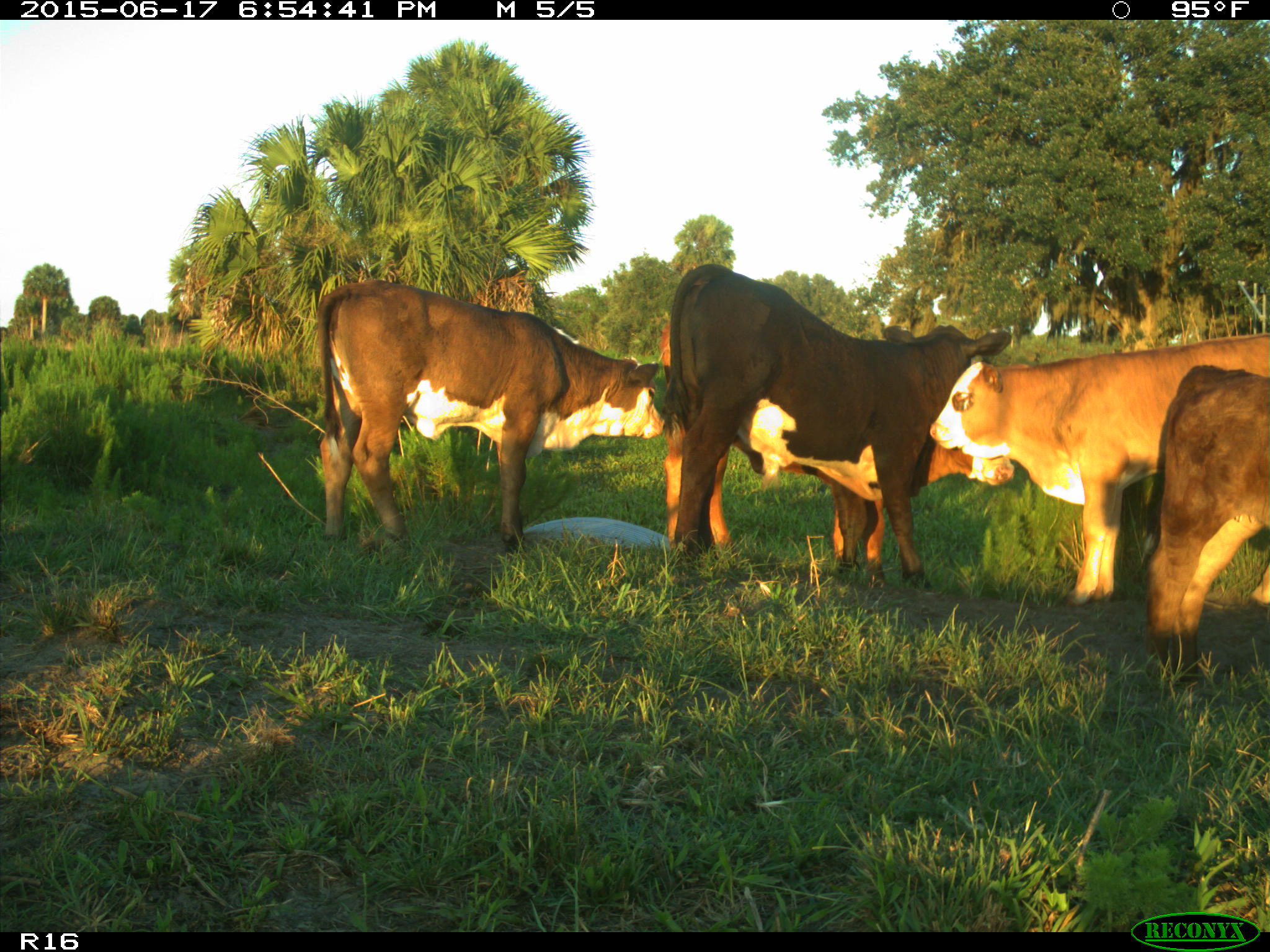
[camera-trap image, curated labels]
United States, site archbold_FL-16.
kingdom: Animalia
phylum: Chordata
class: Mammalia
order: Artiodactyla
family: Bovidae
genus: Bos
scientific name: Bos taurus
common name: domestic cow